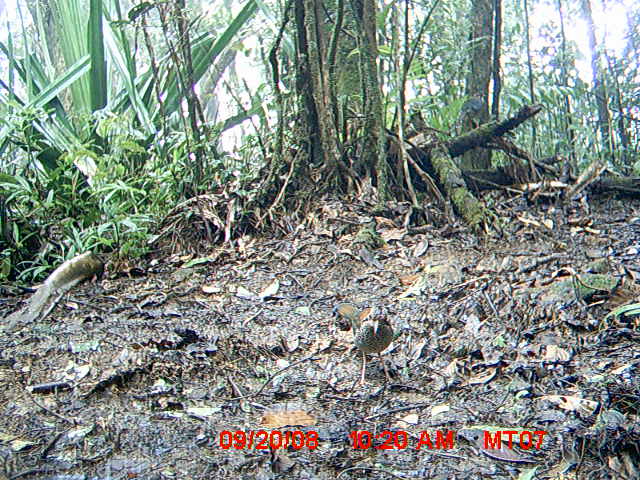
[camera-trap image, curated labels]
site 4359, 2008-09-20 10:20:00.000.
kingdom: Animalia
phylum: Chordata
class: Aves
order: Coraciiformes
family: Brachypteraciidae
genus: Brachypteracias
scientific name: Brachypteracias squamiger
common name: scaly ground-roller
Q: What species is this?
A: Brachypteracias squamiger (scaly ground-roller).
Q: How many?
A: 2.